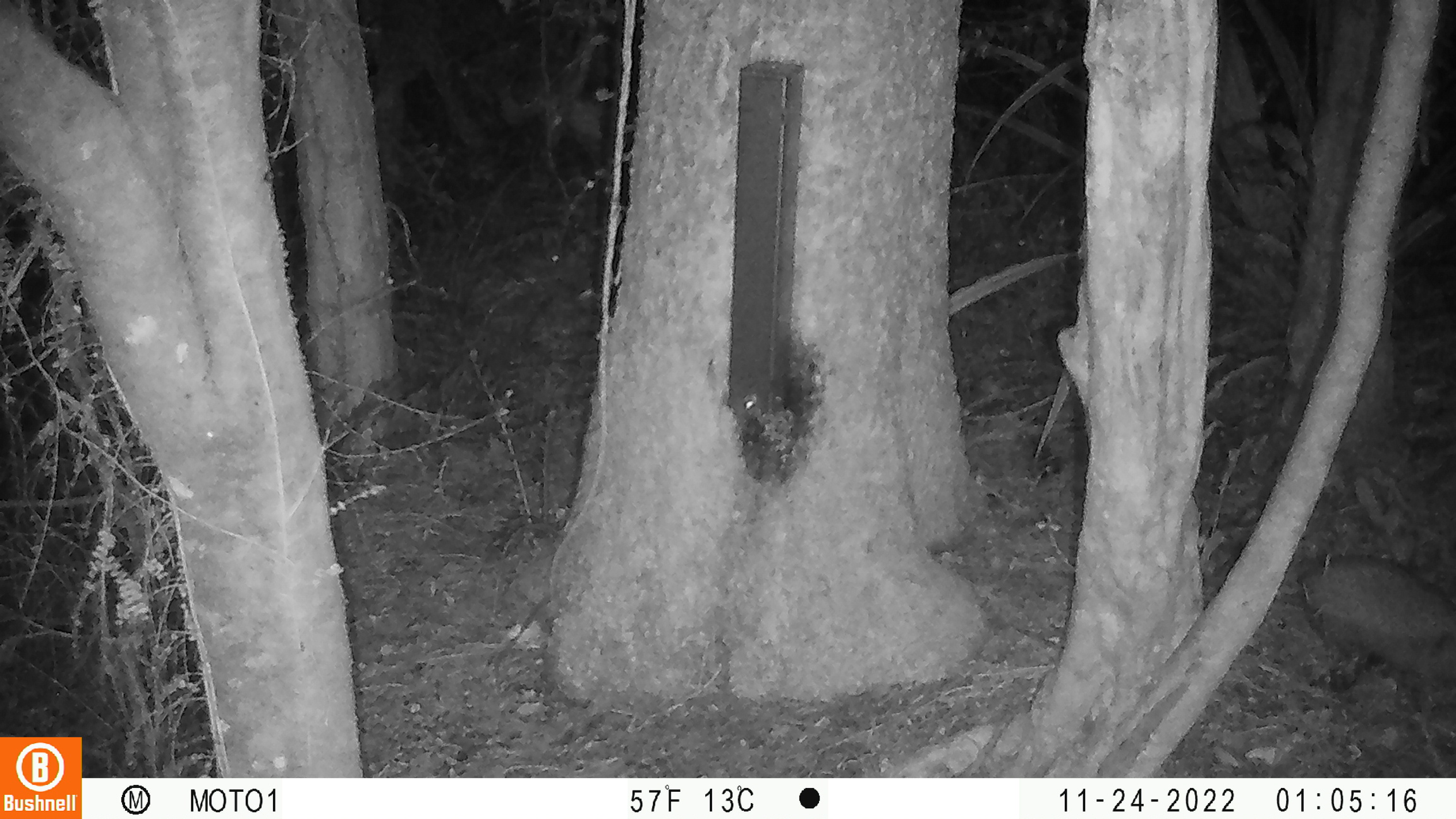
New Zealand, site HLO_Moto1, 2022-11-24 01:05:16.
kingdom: Animalia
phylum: Chordata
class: Mammalia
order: Eulipotyphla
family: Erinaceidae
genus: Erinaceus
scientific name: Erinaceus europaeus europaeus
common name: european hedgehog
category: hedgehog